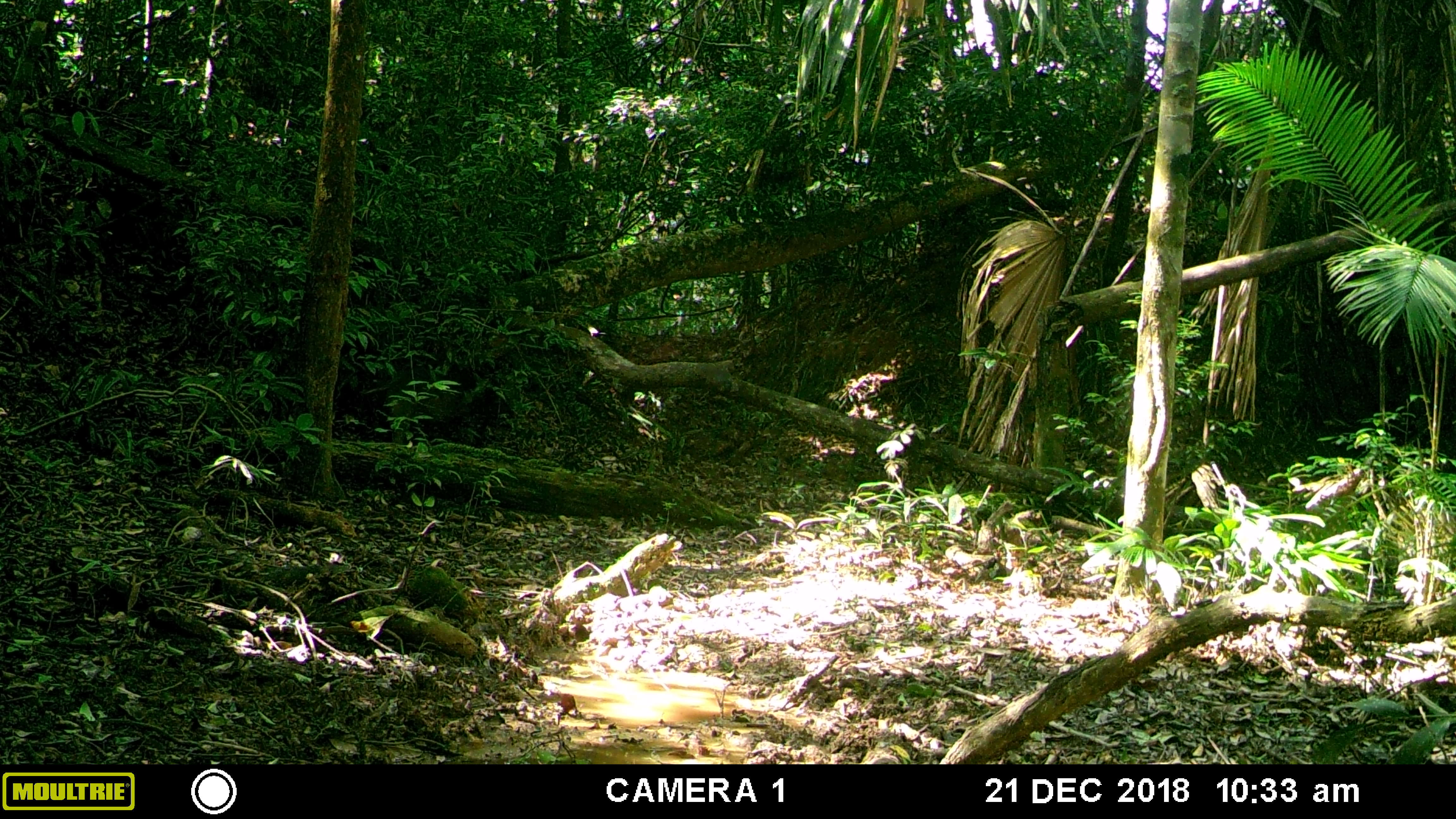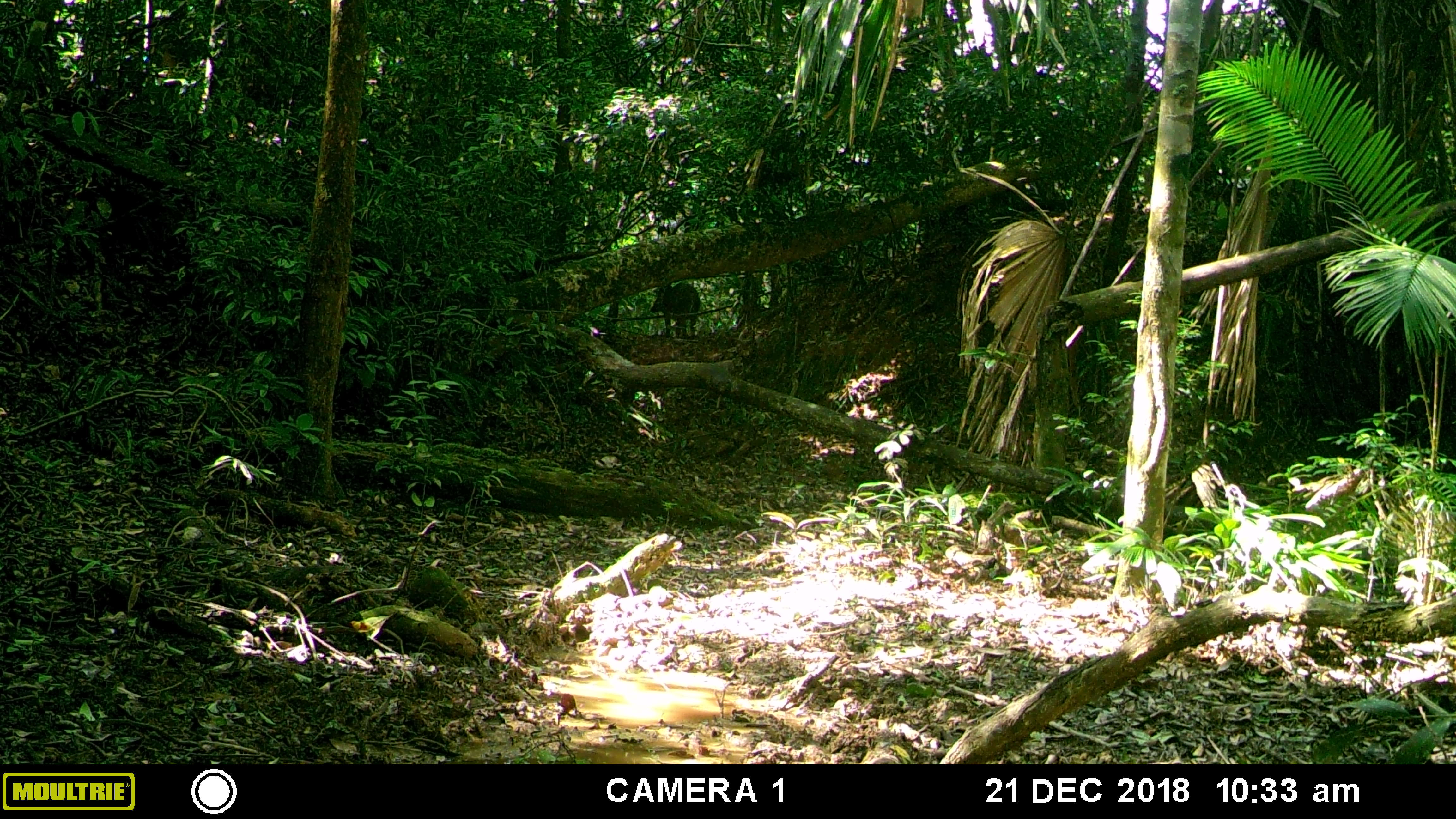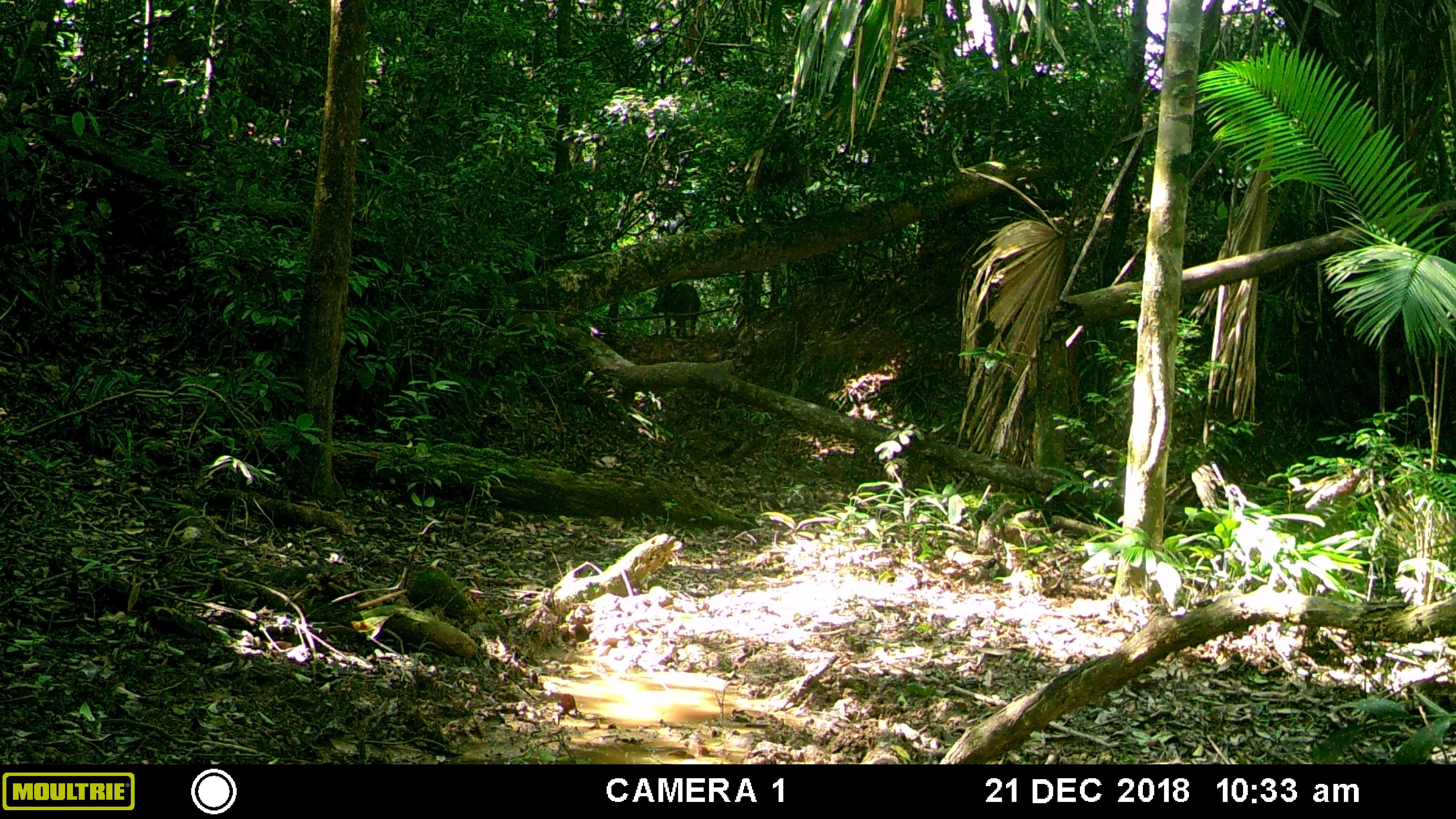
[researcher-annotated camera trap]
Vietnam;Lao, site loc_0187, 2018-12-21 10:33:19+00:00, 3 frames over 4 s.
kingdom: Animalia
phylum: Chordata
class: Mammalia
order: Artiodactyla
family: Suidae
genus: Sus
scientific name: Sus scrofa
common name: eurasian wild pig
Eurasian wild pig (Sus scrofa). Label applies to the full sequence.